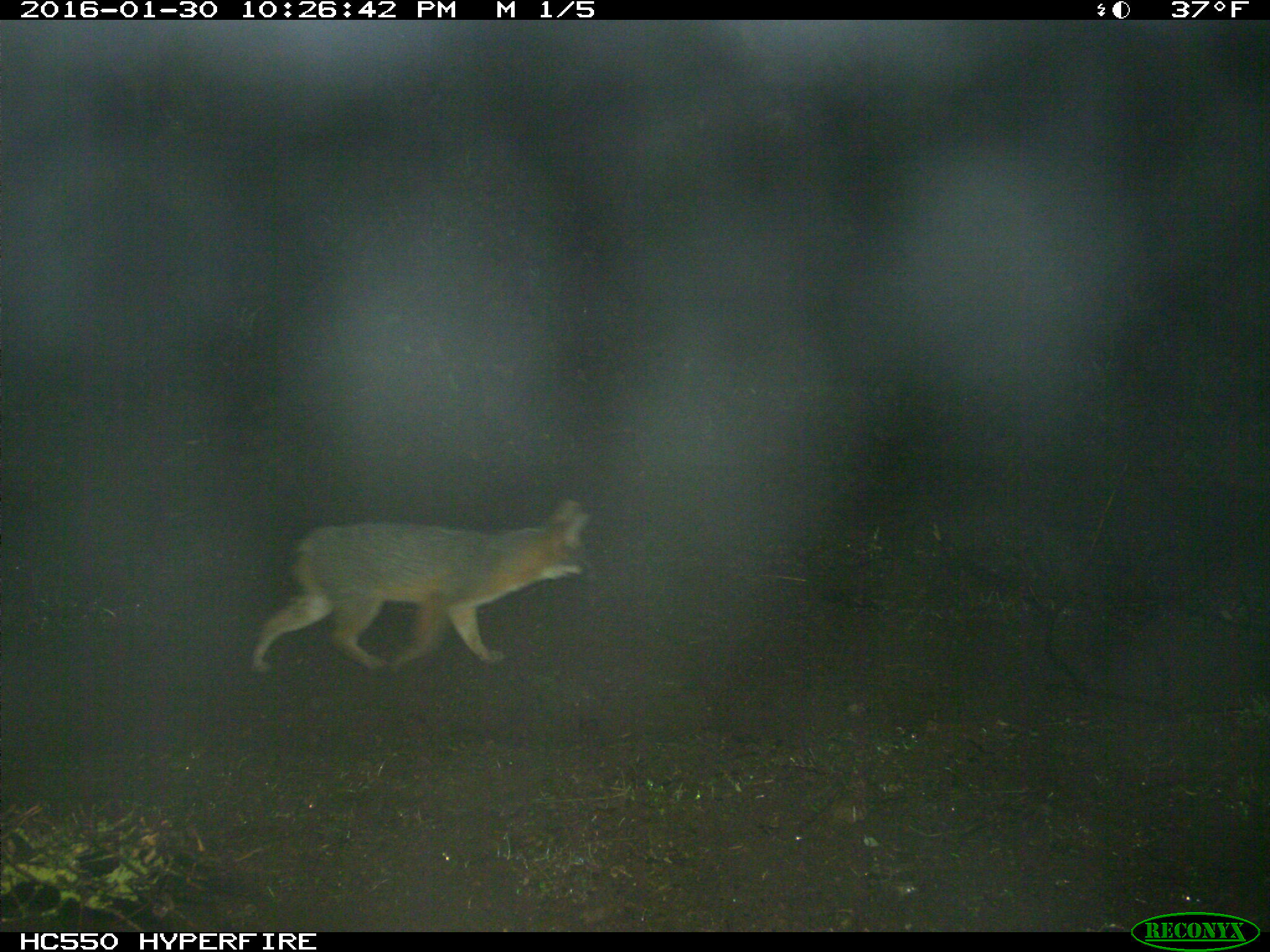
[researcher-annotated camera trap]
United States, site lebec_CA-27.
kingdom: Animalia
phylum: Chordata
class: Mammalia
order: Carnivora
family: Canidae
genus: Urocyon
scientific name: Urocyon cinereoargenteus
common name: gray fox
Urocyon cinereoargenteus (gray fox).